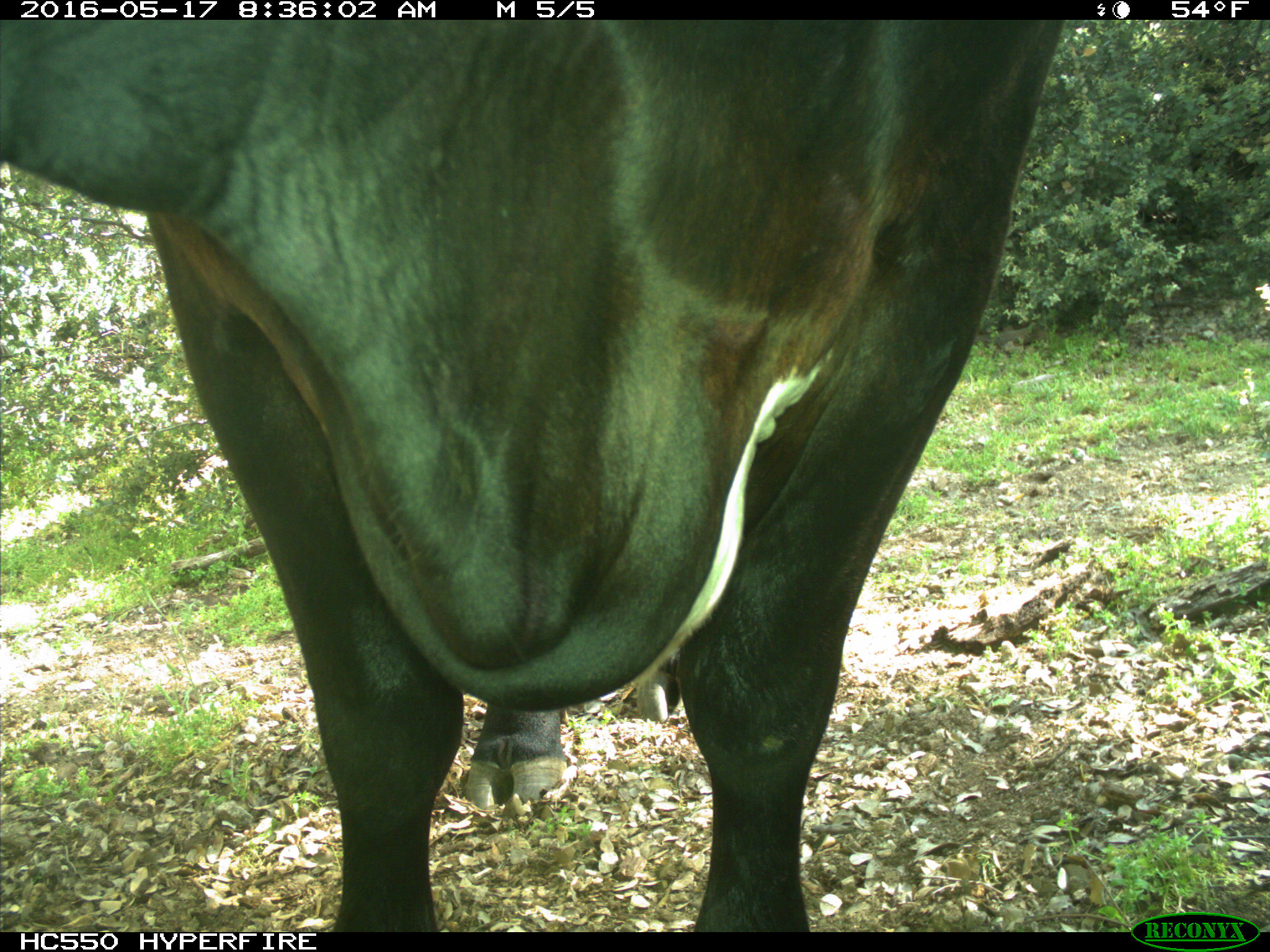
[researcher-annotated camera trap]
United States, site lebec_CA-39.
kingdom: Animalia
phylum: Chordata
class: Mammalia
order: Artiodactyla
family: Bovidae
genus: Bos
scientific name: Bos taurus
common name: domestic cow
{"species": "Bos taurus (domestic cow)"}